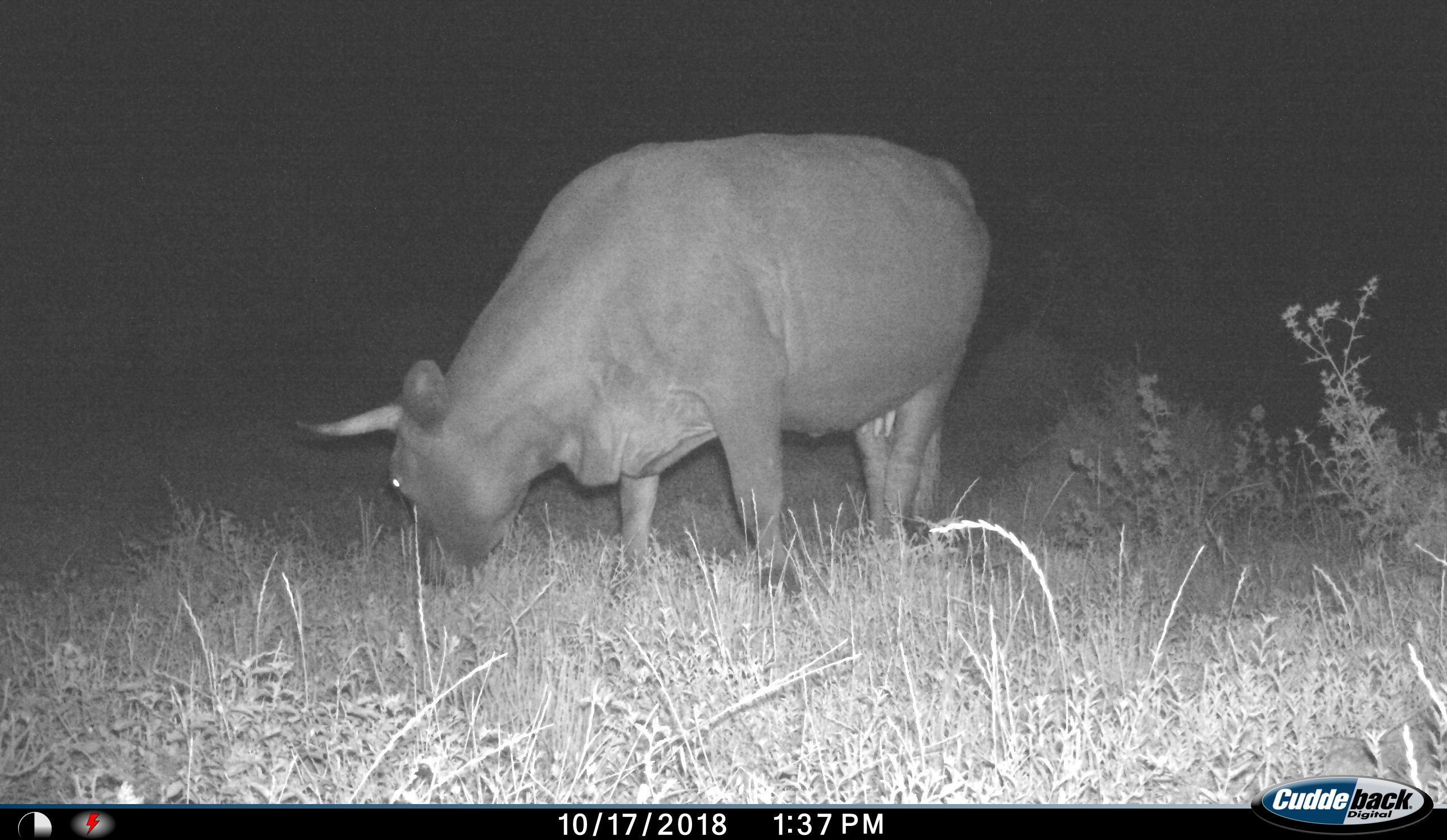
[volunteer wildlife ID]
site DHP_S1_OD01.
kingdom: Animalia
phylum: Chordata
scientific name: Vertebrata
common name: domestic animal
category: domesticanimal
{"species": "domesticanimal (domestic animal) (Vertebrata)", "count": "1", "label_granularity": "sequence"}